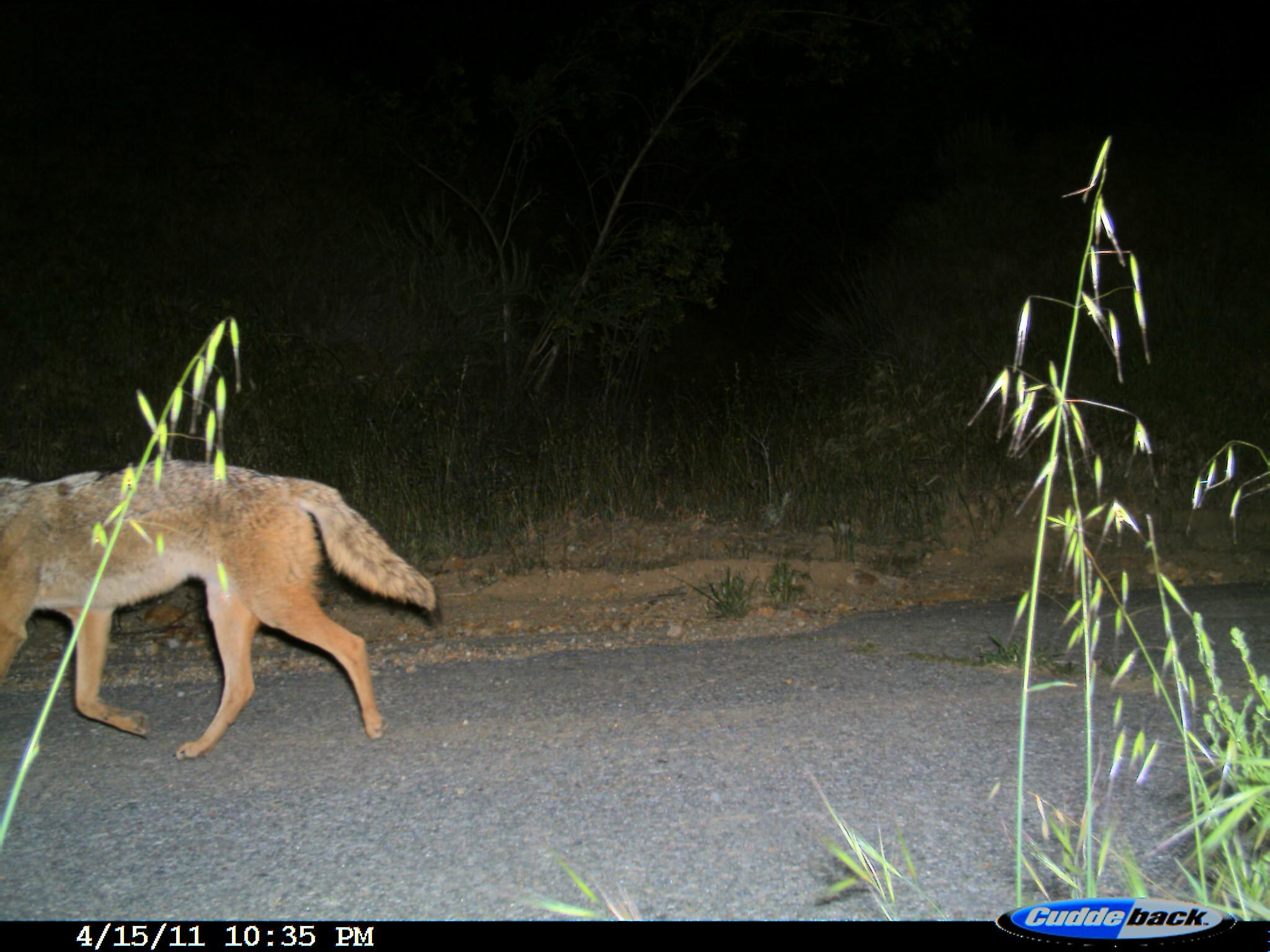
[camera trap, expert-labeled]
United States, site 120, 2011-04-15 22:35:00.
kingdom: Animalia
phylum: Chordata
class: Mammalia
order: Carnivora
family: Canidae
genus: Canis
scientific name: Canis latrans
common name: coyote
Coyote (Canis latrans).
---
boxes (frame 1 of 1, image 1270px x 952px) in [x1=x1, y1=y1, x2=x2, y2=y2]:
coyote: [x1=8, y1=427, x2=451, y2=777]